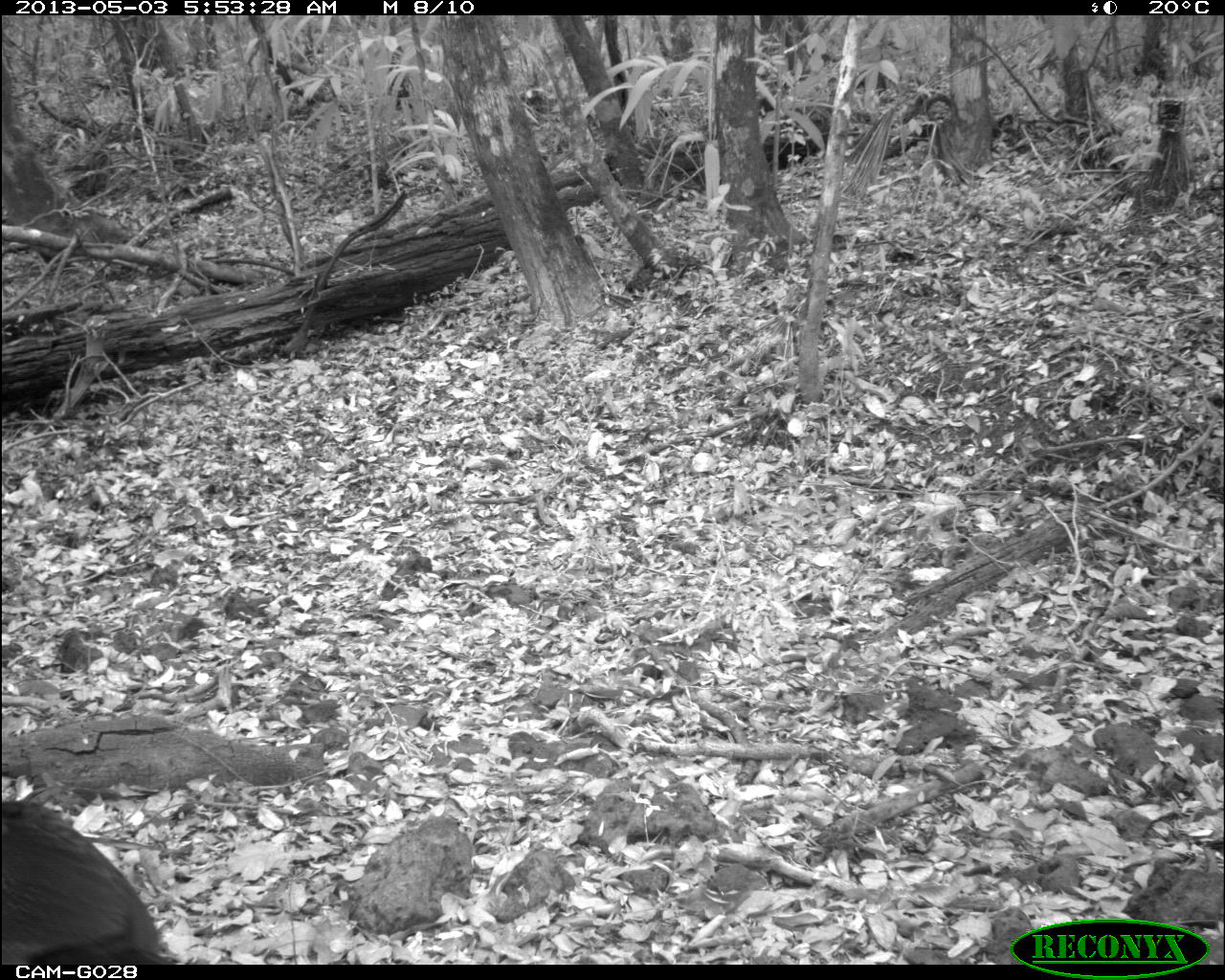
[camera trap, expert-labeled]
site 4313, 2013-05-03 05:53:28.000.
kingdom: Animalia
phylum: Chordata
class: Aves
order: Galliformes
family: Cracidae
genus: Crax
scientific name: Crax rubra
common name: great curassow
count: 1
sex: female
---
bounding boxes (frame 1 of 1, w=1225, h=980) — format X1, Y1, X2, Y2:
crax rubra: 2, 797, 173, 962